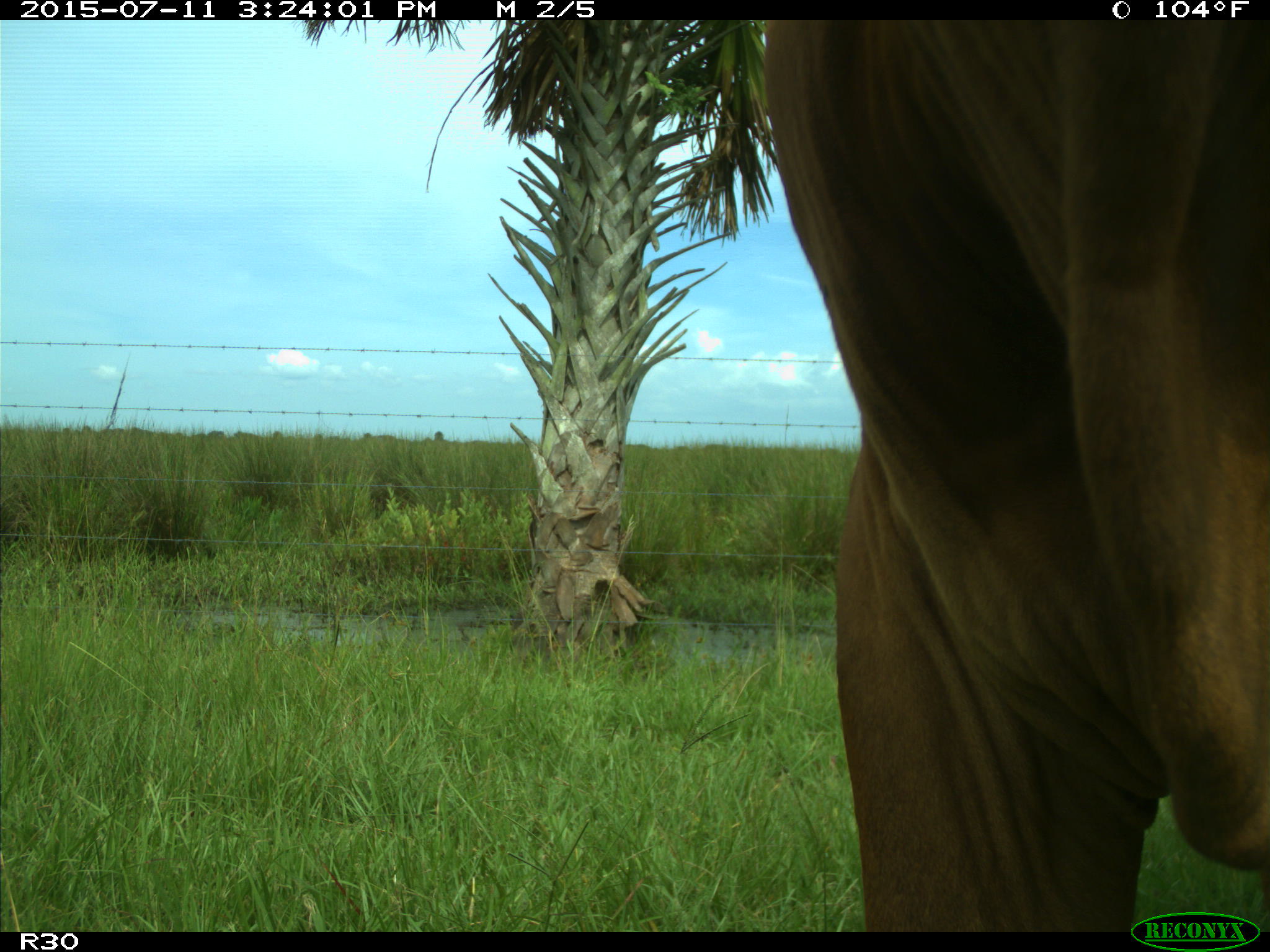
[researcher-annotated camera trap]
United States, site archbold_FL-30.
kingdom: Animalia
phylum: Chordata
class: Mammalia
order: Artiodactyla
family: Bovidae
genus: Bos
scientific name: Bos taurus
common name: domestic cow